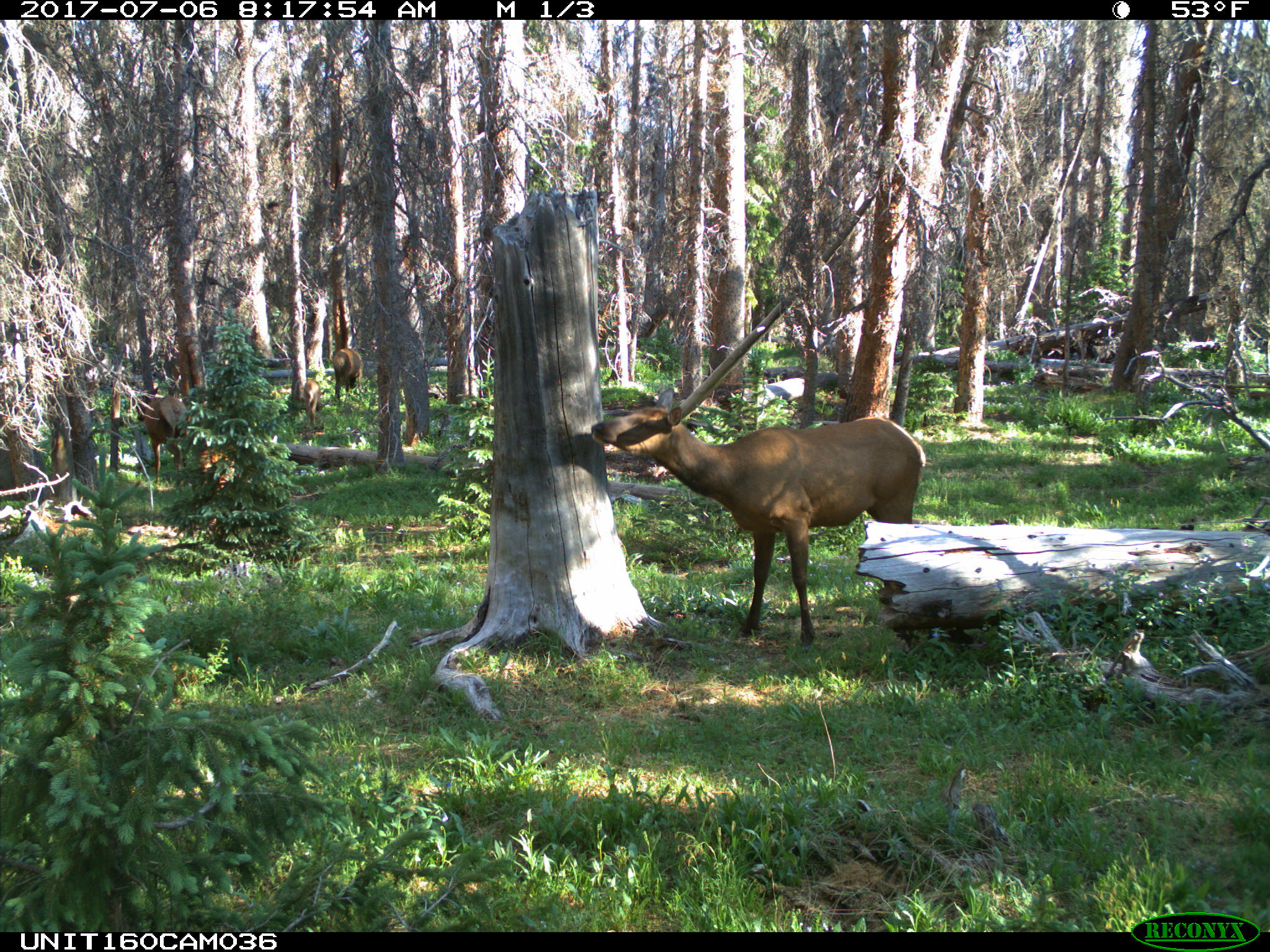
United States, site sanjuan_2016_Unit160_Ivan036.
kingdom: Animalia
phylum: Chordata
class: Mammalia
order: Artiodactyla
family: Cervidae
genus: Cervus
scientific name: Cervus elaphus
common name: red deer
Cervus elaphus (red deer).